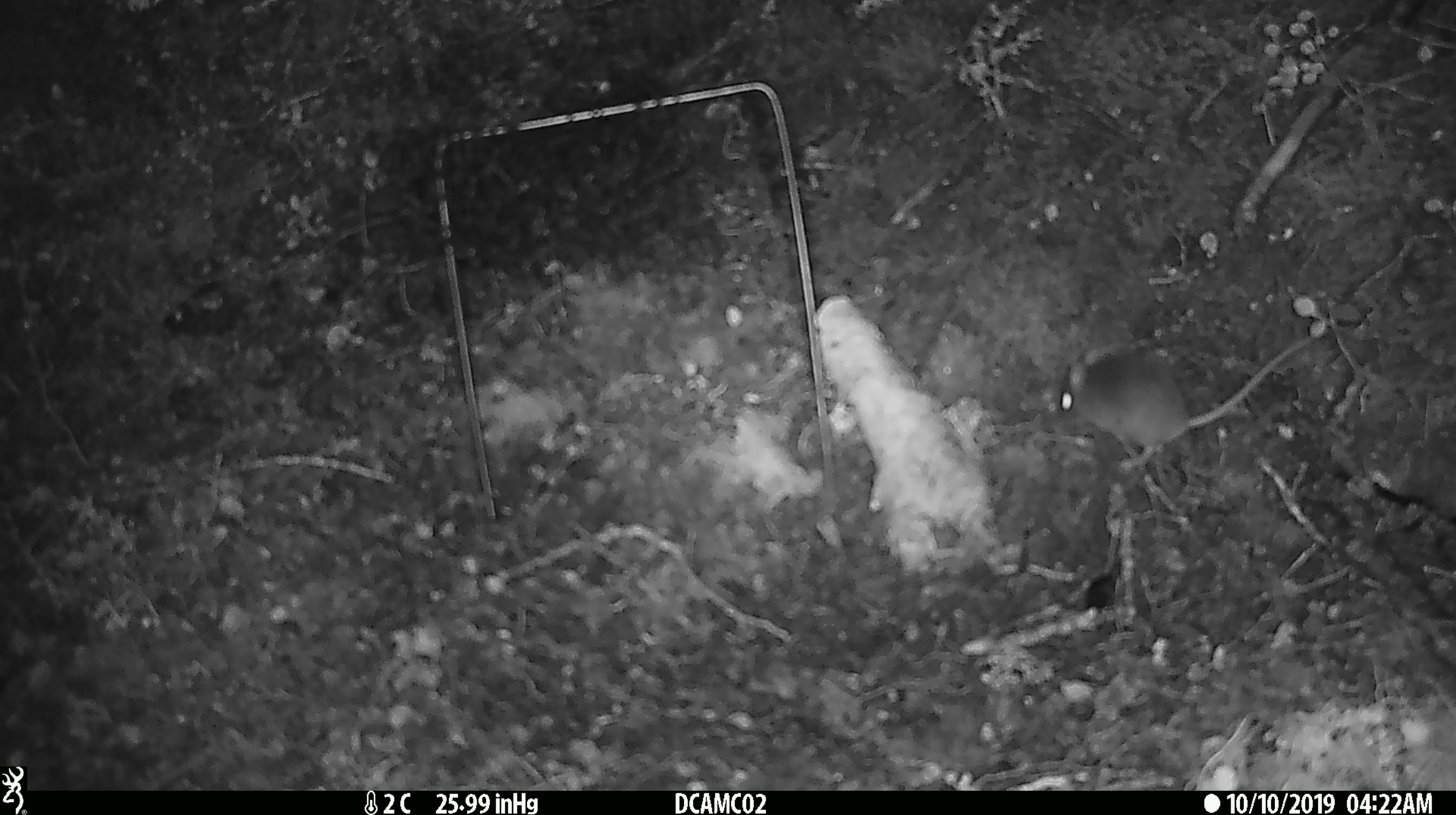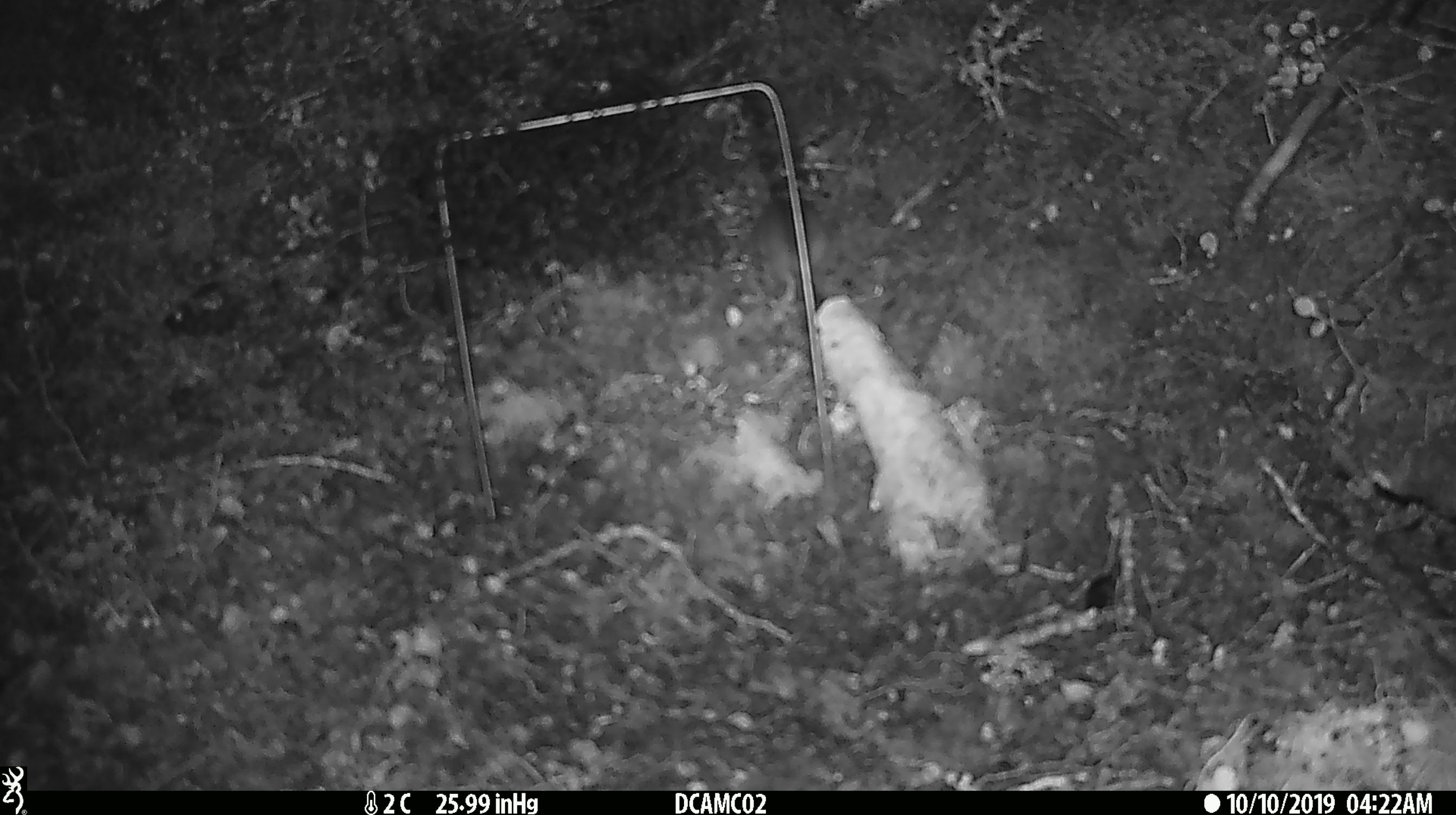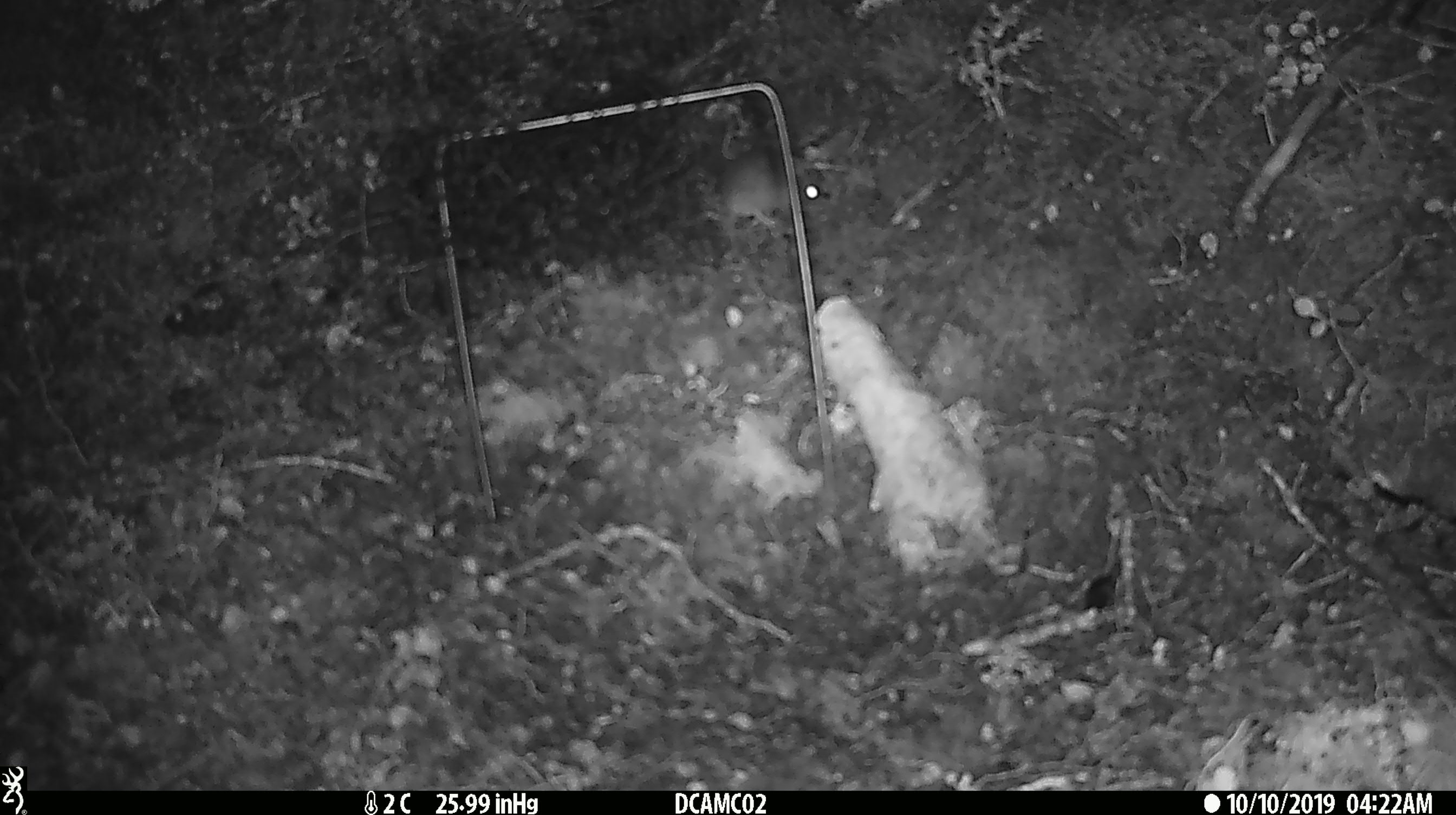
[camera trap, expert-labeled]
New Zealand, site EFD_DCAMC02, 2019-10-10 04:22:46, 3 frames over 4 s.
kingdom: Animalia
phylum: Chordata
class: Mammalia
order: Rodentia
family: Muridae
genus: Mus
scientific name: Mus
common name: mouse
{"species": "mouse (Mus)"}